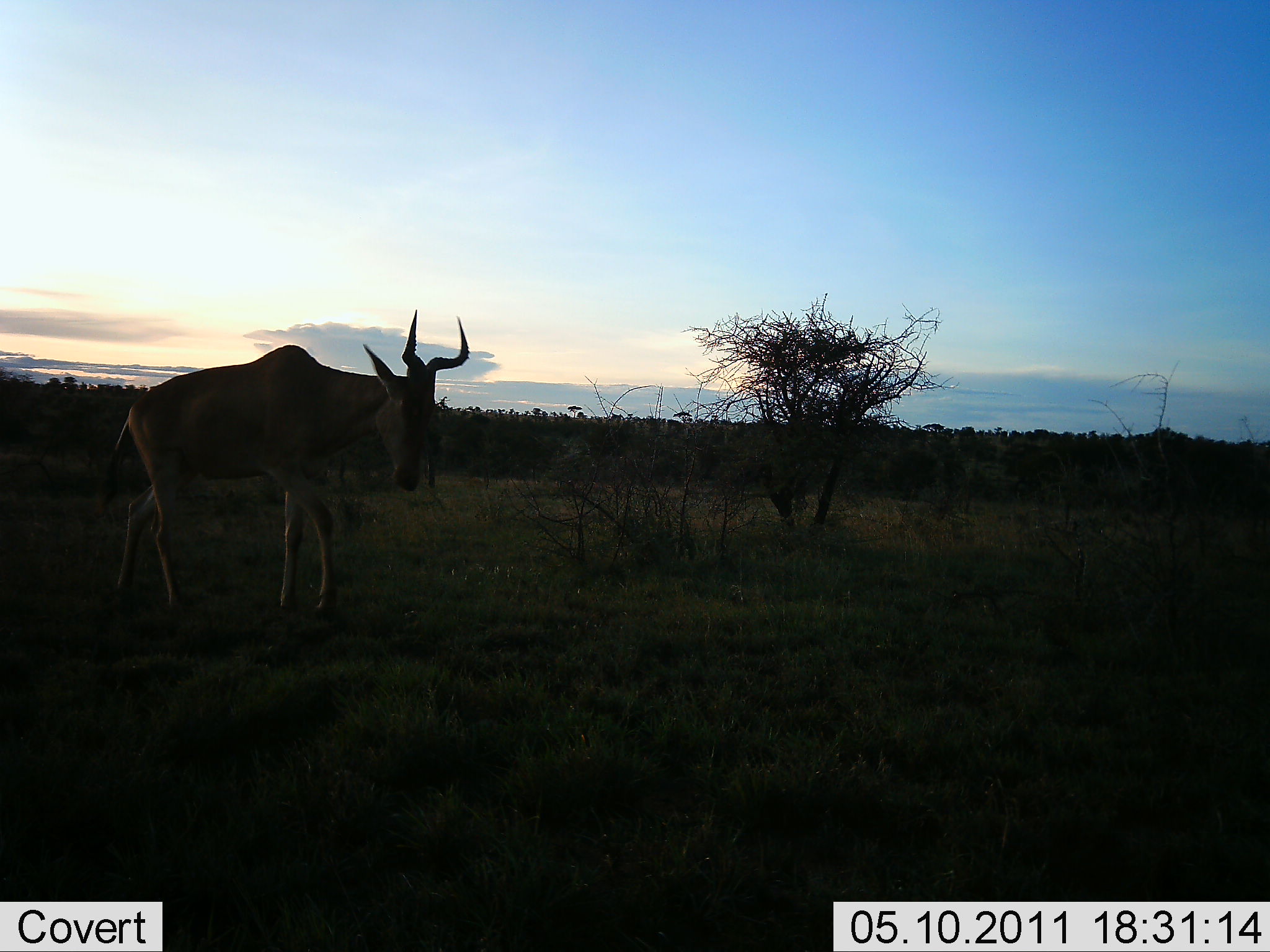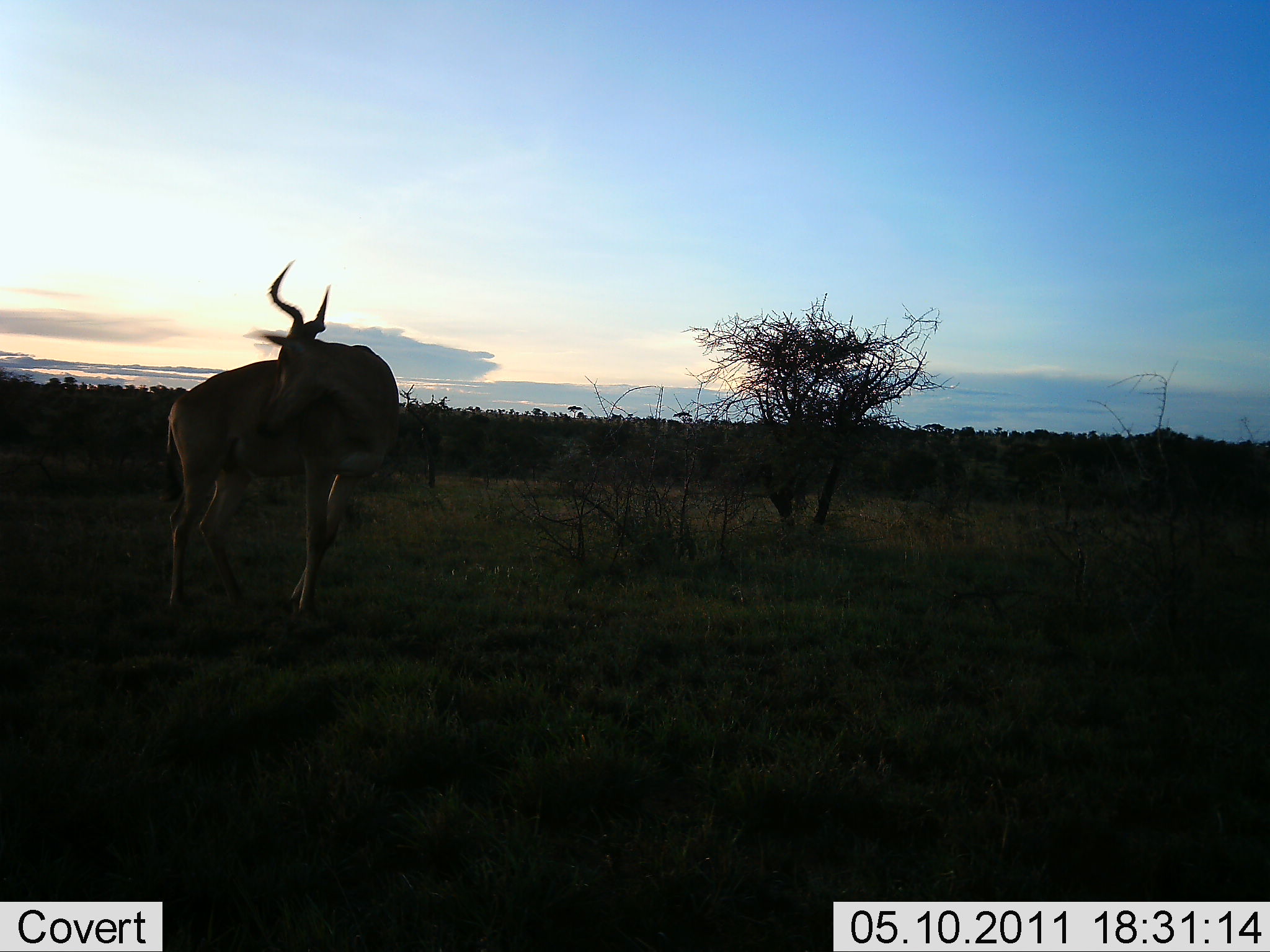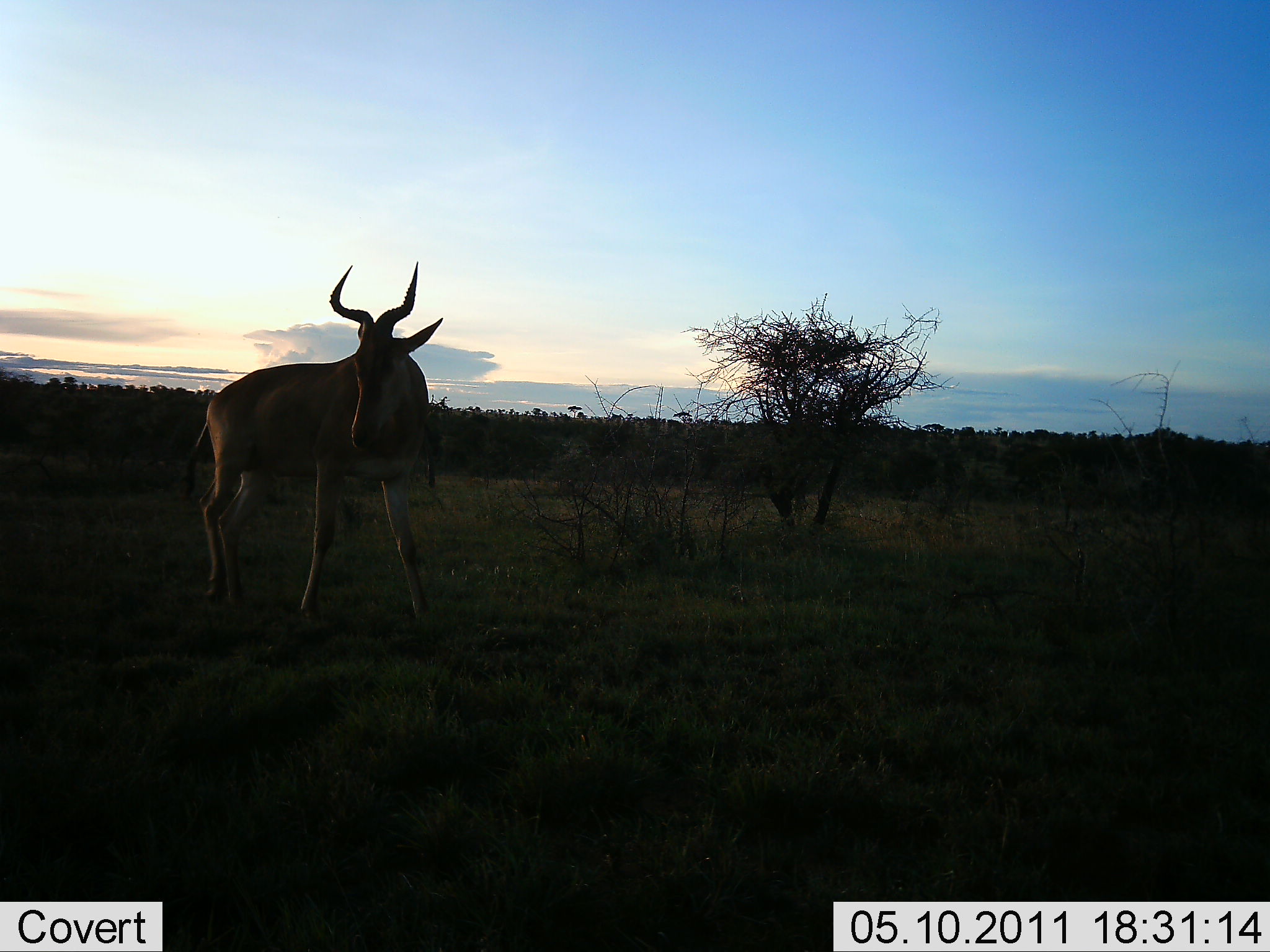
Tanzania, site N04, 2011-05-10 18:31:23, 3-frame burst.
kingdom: Animalia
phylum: Chordata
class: Mammalia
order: Artiodactyla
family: Bovidae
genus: Alcelaphus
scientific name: Alcelaphus buselaphus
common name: hartebeest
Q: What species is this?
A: Hartebeest (Alcelaphus buselaphus).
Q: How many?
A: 1.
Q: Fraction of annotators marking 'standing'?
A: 75%.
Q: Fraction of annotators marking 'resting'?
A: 0%.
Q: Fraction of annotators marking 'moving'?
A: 17%.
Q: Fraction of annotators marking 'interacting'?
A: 8%.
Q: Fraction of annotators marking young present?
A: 0%.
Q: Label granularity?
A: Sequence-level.